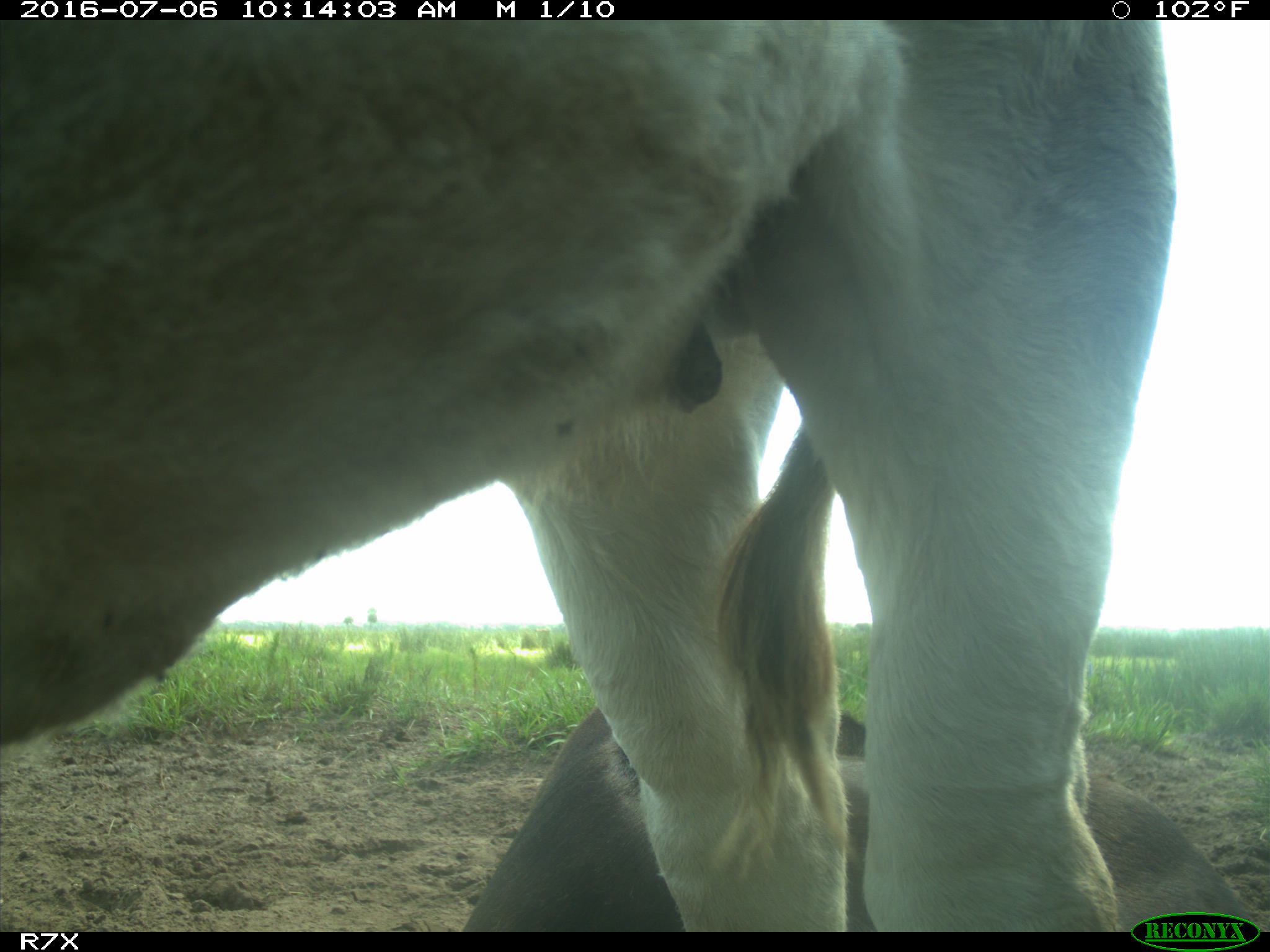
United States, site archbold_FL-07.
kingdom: Animalia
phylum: Chordata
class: Mammalia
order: Artiodactyla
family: Bovidae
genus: Bos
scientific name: Bos taurus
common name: domestic cow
Bos taurus (domestic cow).